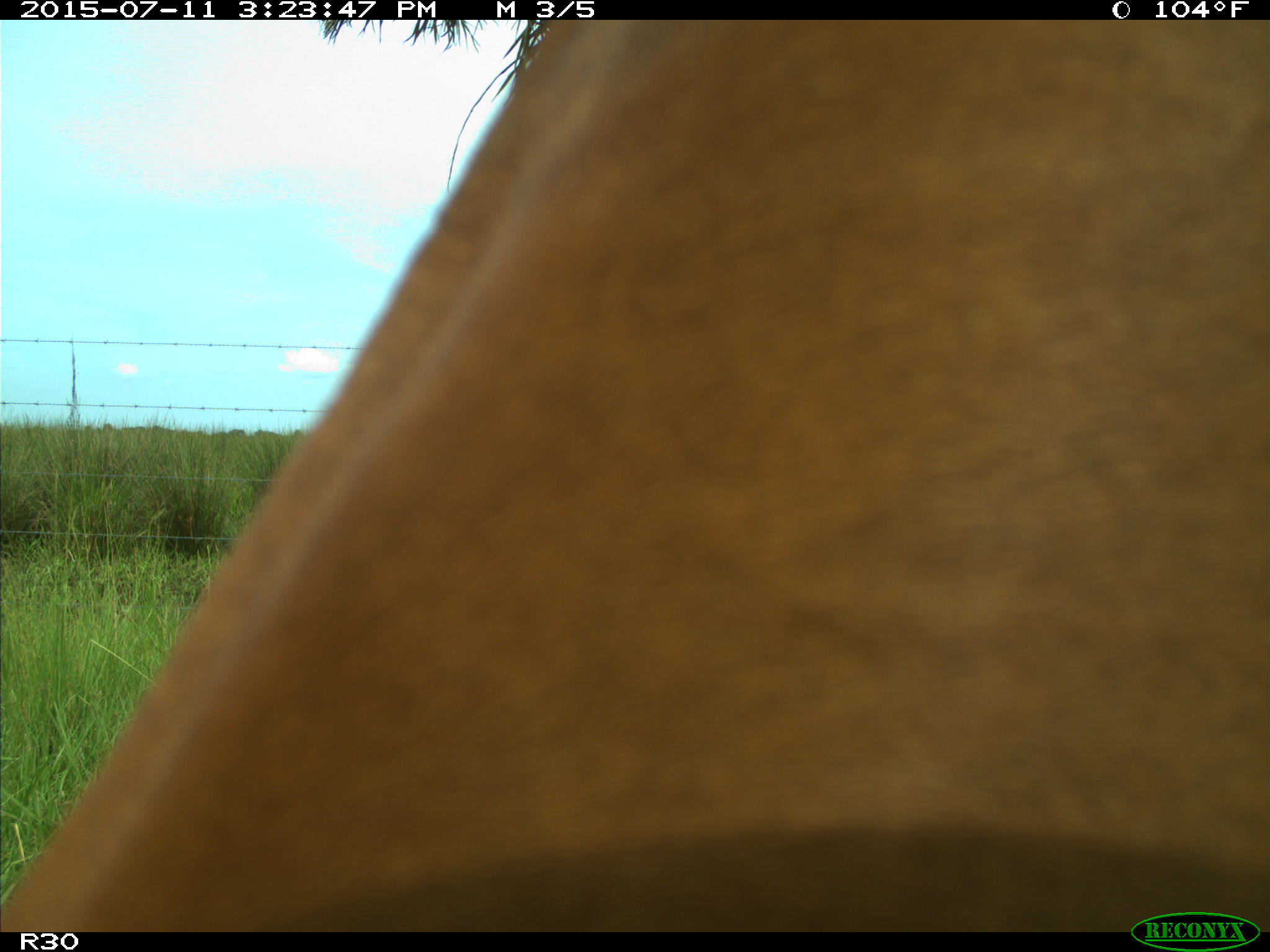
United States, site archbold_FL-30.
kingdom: Animalia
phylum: Chordata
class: Mammalia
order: Artiodactyla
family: Bovidae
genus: Bos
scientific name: Bos taurus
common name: domestic cow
Bos taurus (domestic cow).